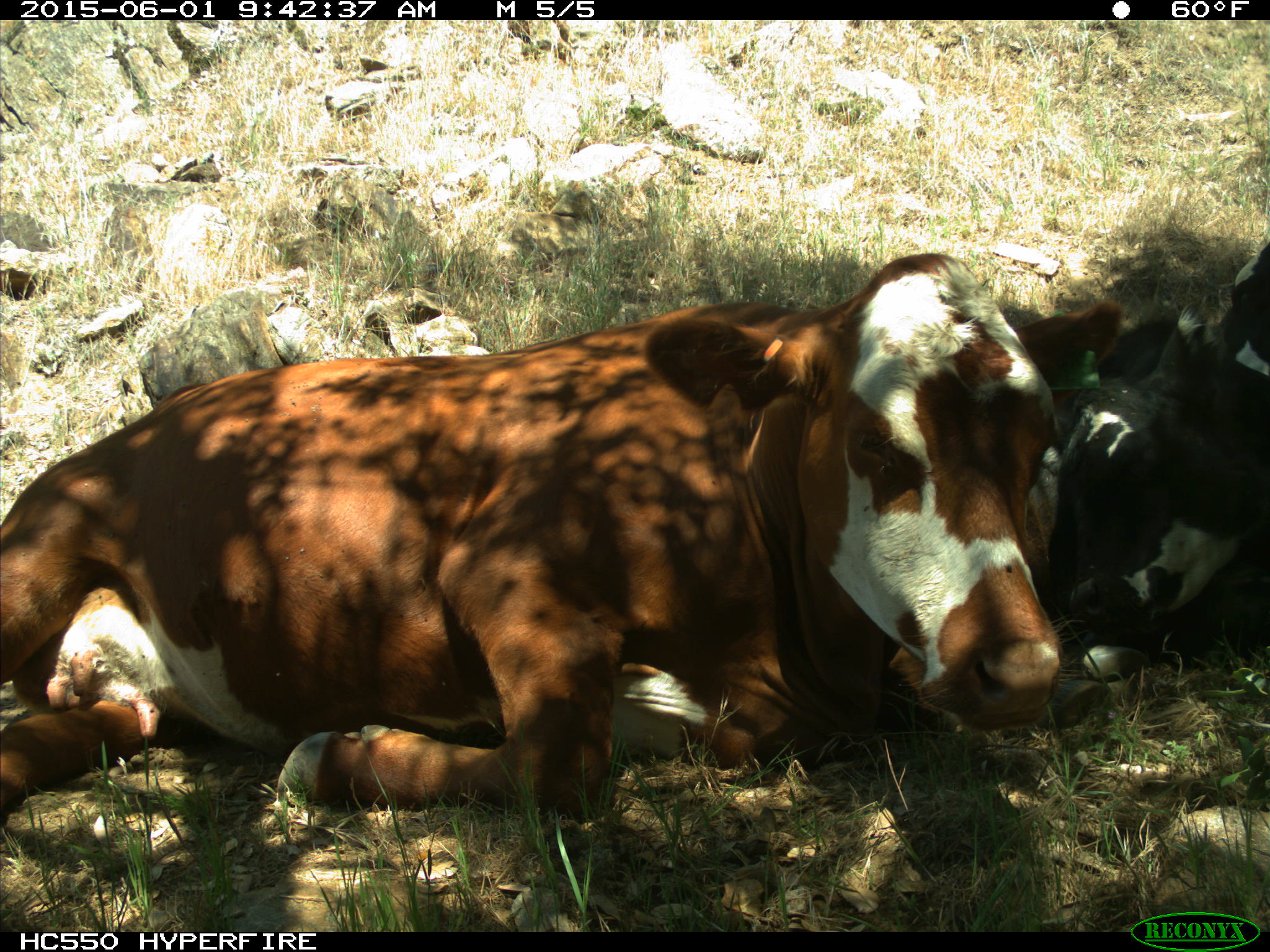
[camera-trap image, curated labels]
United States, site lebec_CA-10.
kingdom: Animalia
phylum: Chordata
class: Mammalia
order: Artiodactyla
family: Bovidae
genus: Bos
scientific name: Bos taurus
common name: domestic cow